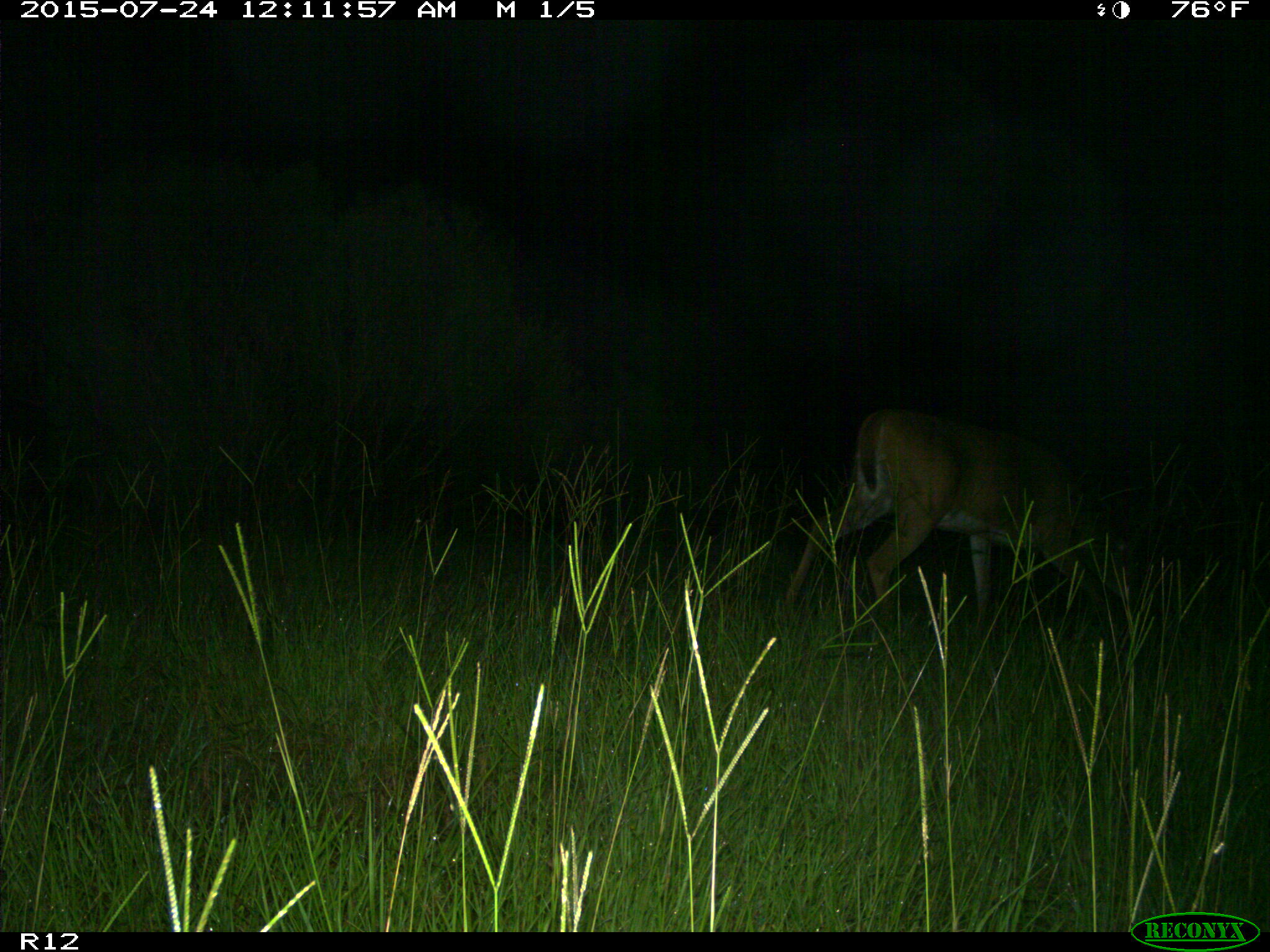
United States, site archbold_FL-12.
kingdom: Animalia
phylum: Chordata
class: Mammalia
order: Artiodactyla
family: Cervidae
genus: Odocoileus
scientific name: Odocoileus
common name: deer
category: unidentified deer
Unidentified deer (deer) (Odocoileus).